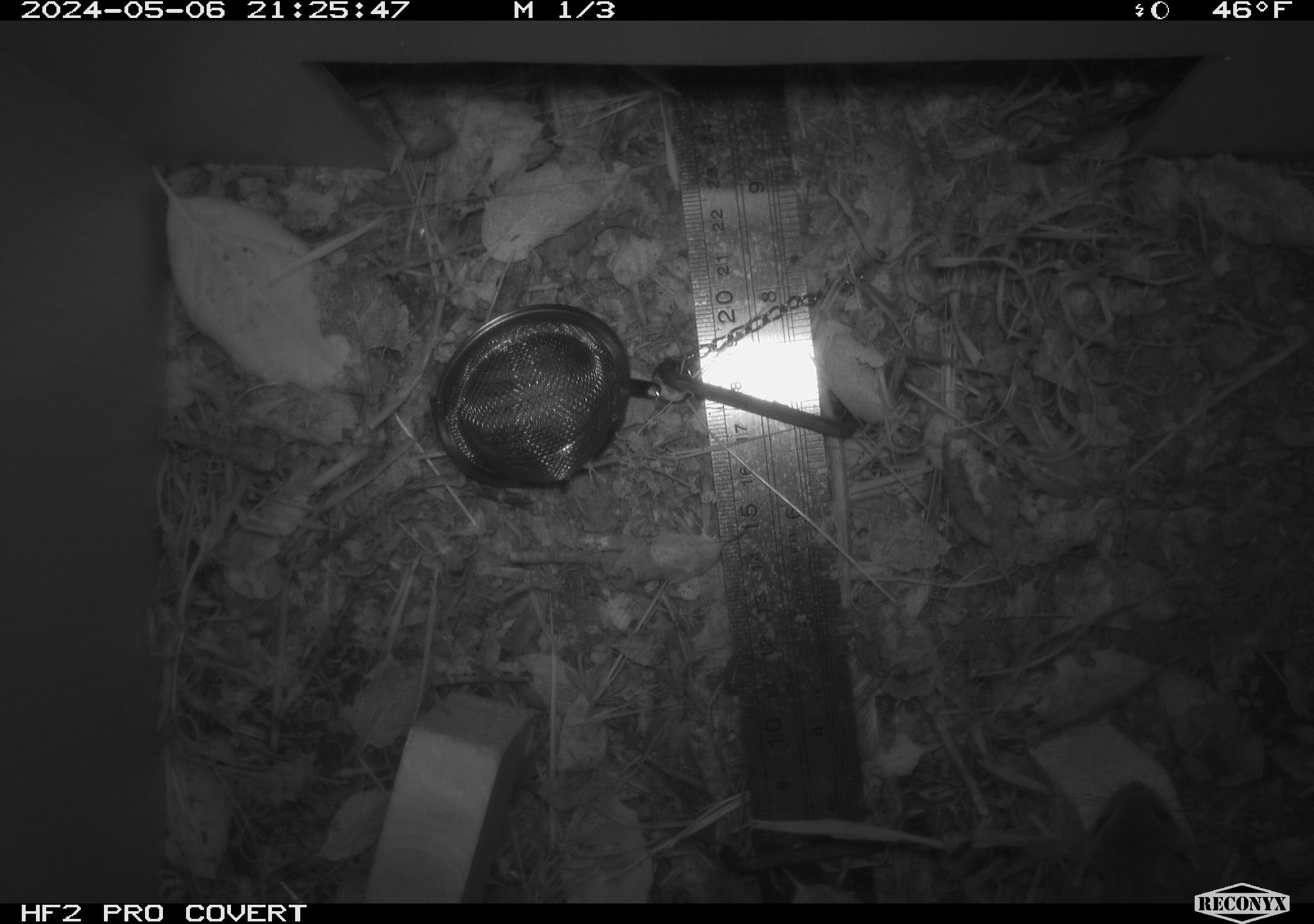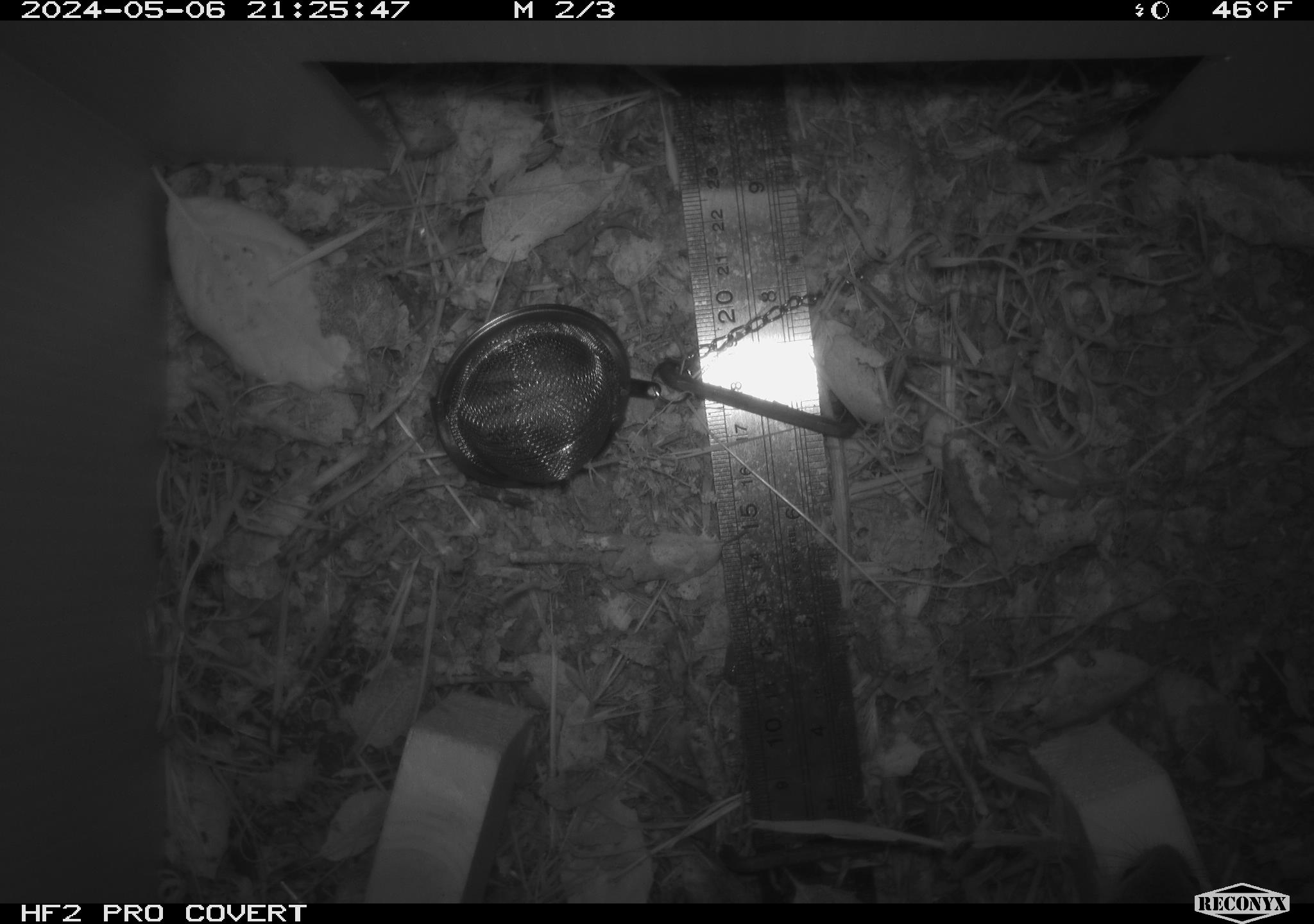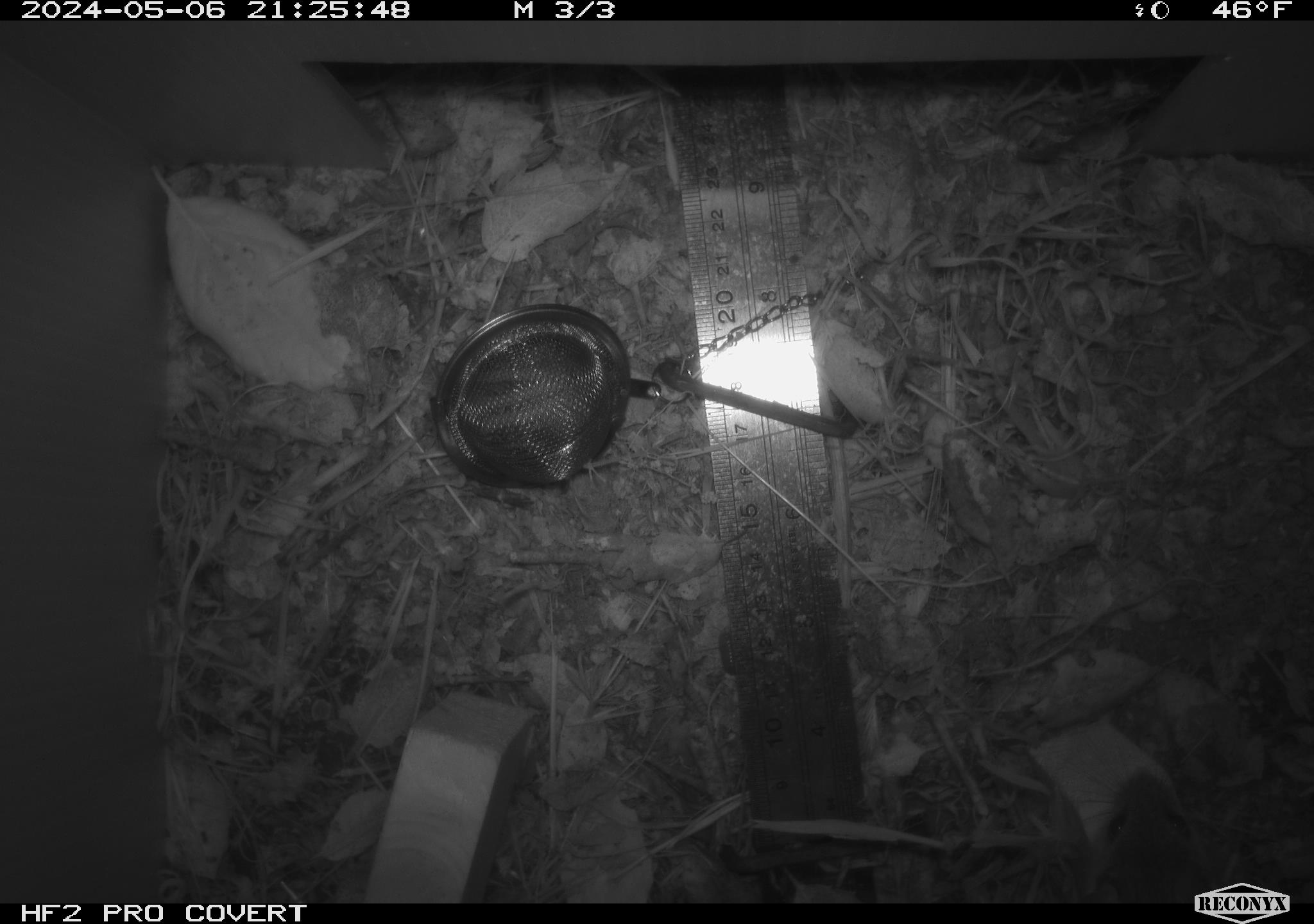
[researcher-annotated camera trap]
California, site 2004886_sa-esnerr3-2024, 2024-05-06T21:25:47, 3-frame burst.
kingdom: Animalia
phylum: Chordata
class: Mammalia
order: Rodentia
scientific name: Rodentia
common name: rodent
Rodent (Rodentia).